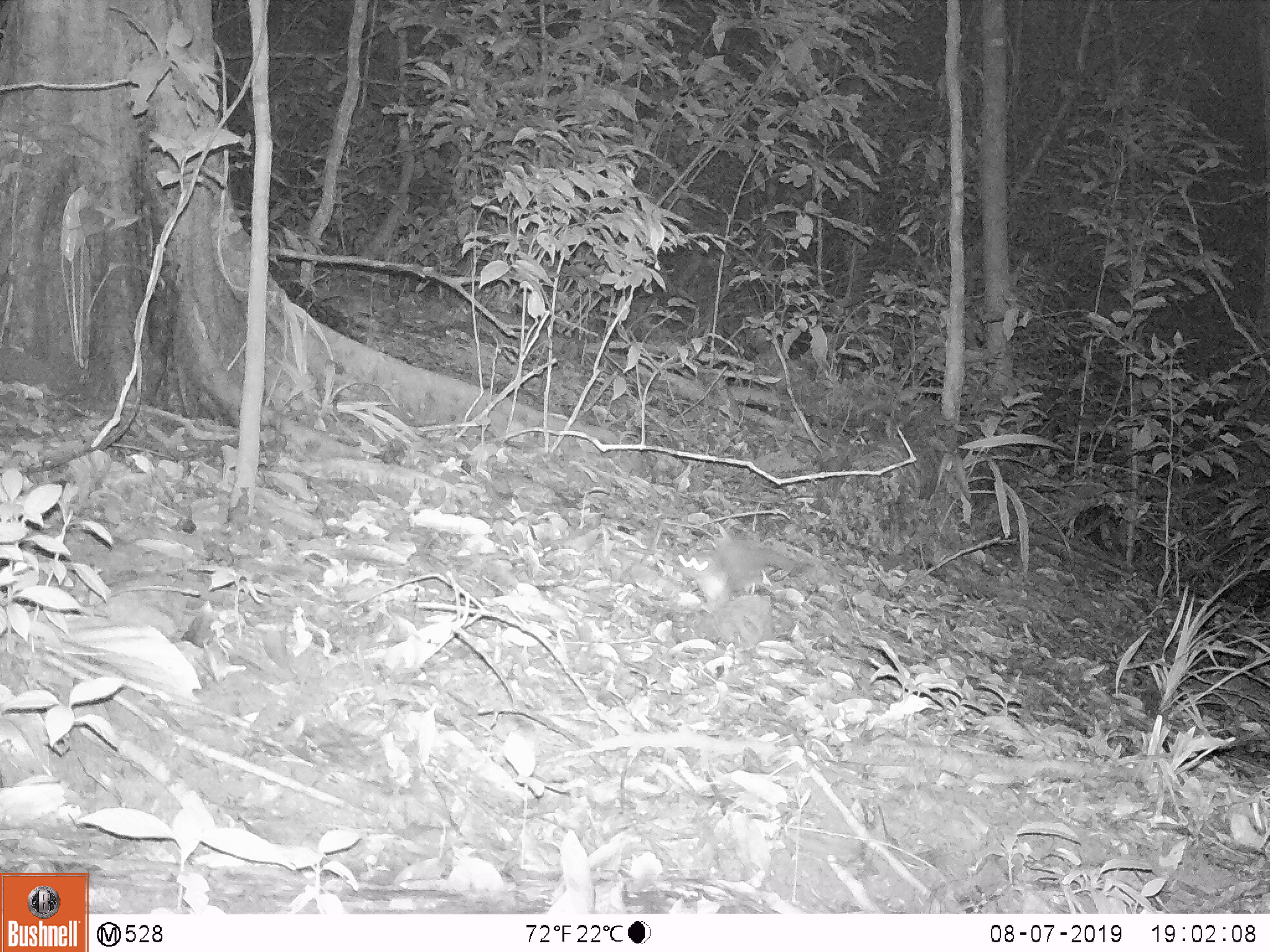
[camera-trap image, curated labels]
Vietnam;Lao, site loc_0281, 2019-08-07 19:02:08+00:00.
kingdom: Animalia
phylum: Chordata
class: Mammalia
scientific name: Mammalia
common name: mammal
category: unidentified small mammal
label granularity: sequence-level